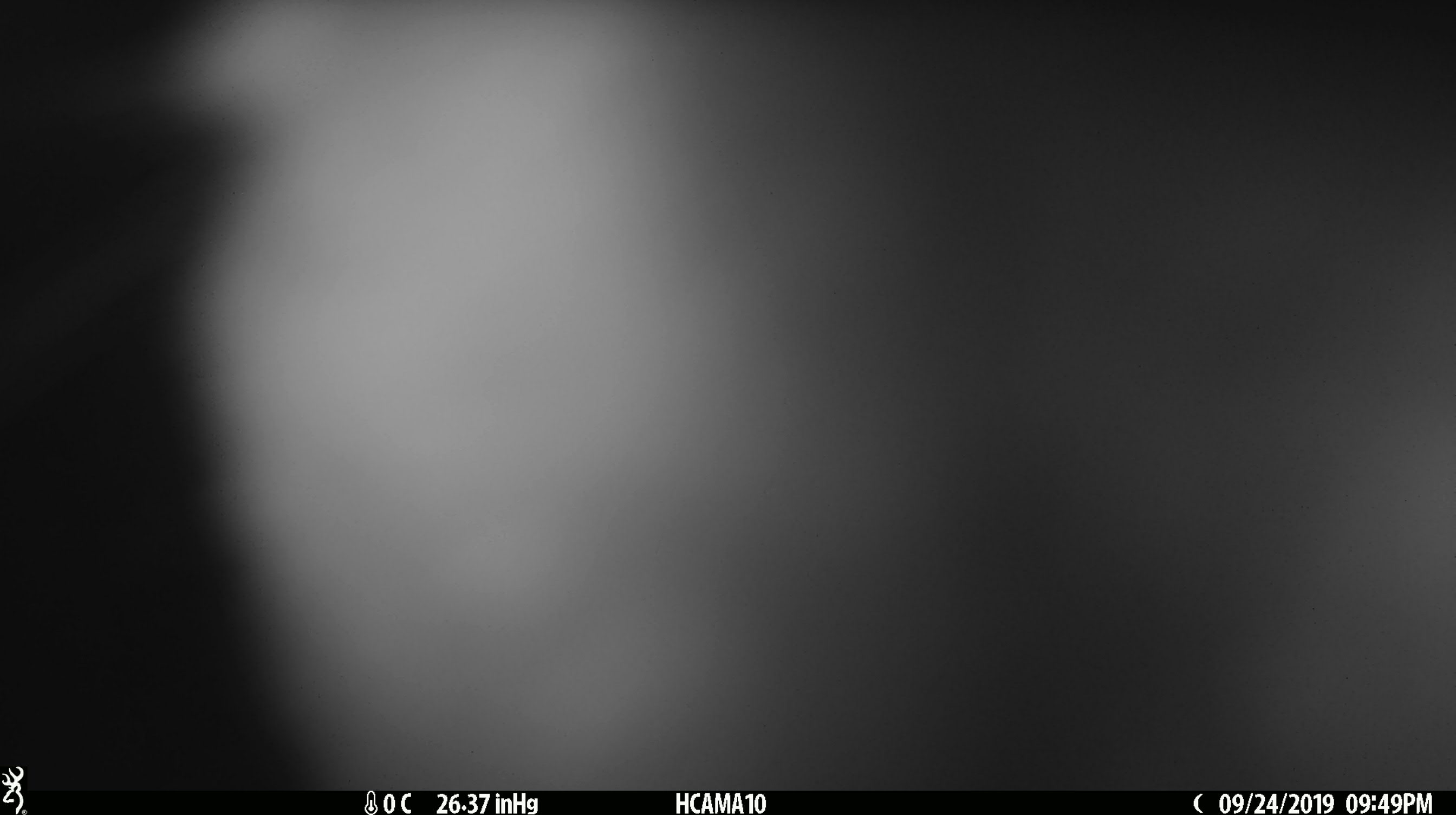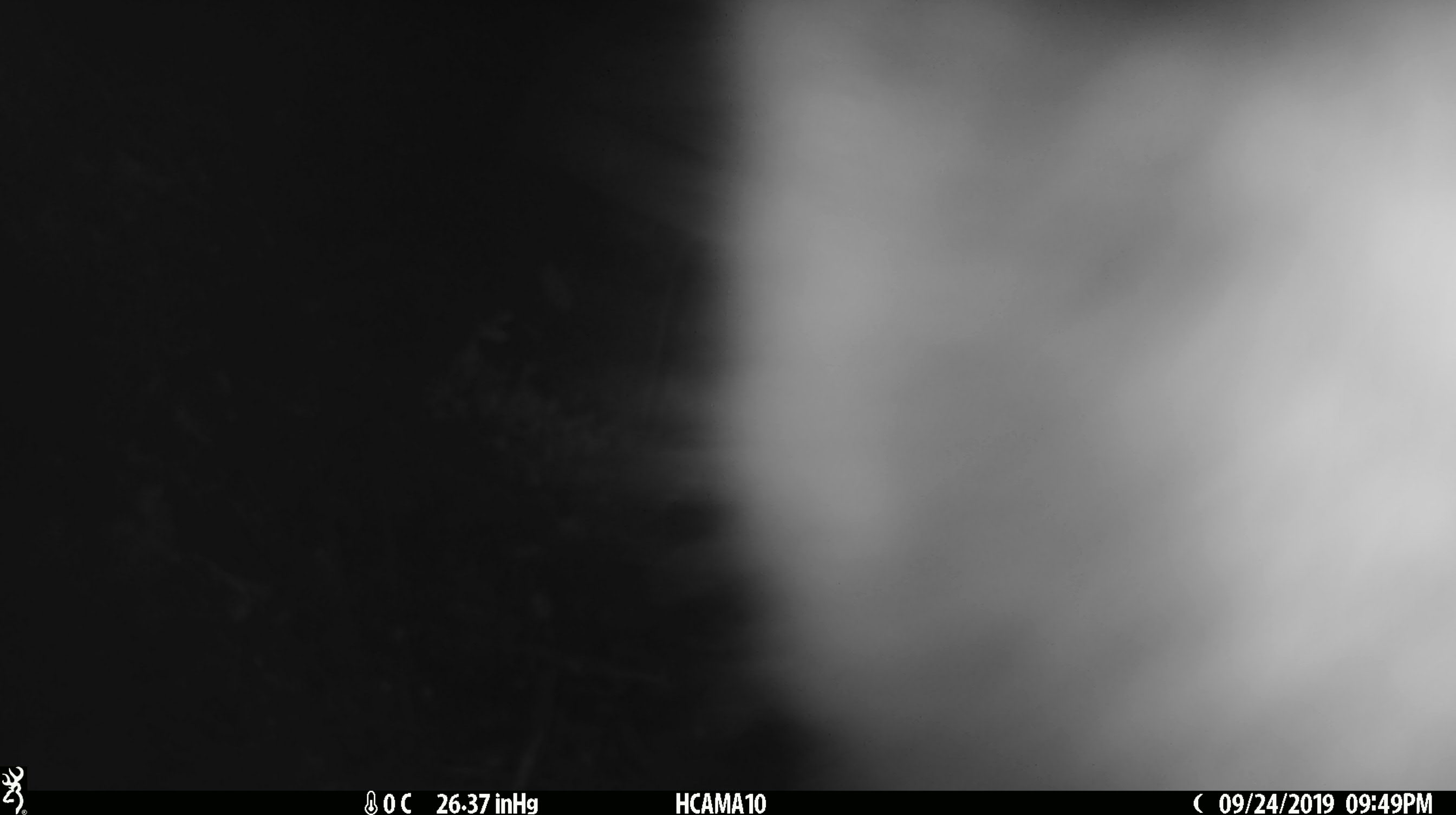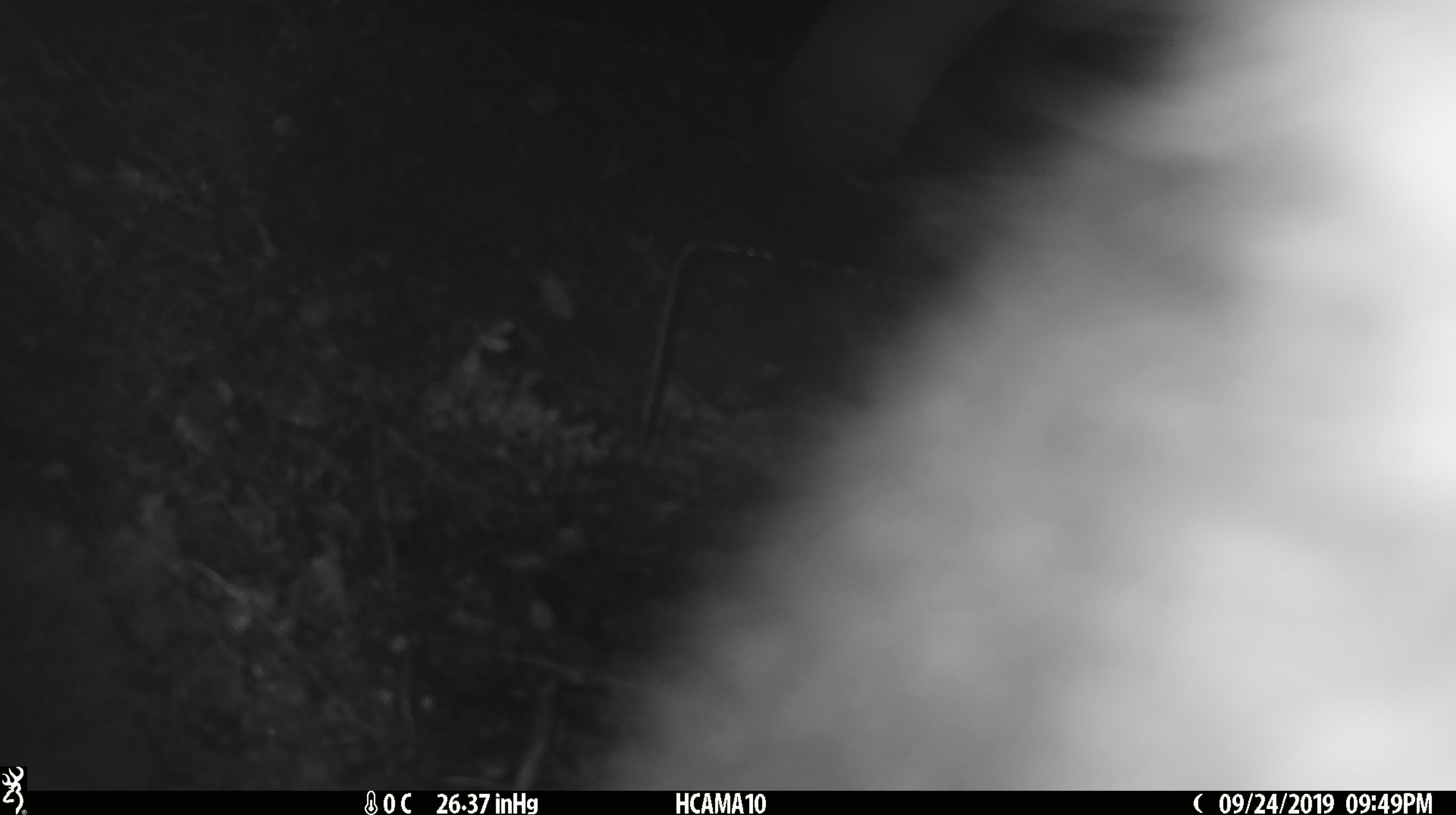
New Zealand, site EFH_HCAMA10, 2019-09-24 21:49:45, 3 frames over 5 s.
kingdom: Animalia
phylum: Chordata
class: Mammalia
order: Diprotodontia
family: Phalangeridae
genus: Trichosurus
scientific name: Trichosurus vulpecula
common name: common brushtail possum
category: possum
Possum (common brushtail possum) (Trichosurus vulpecula).